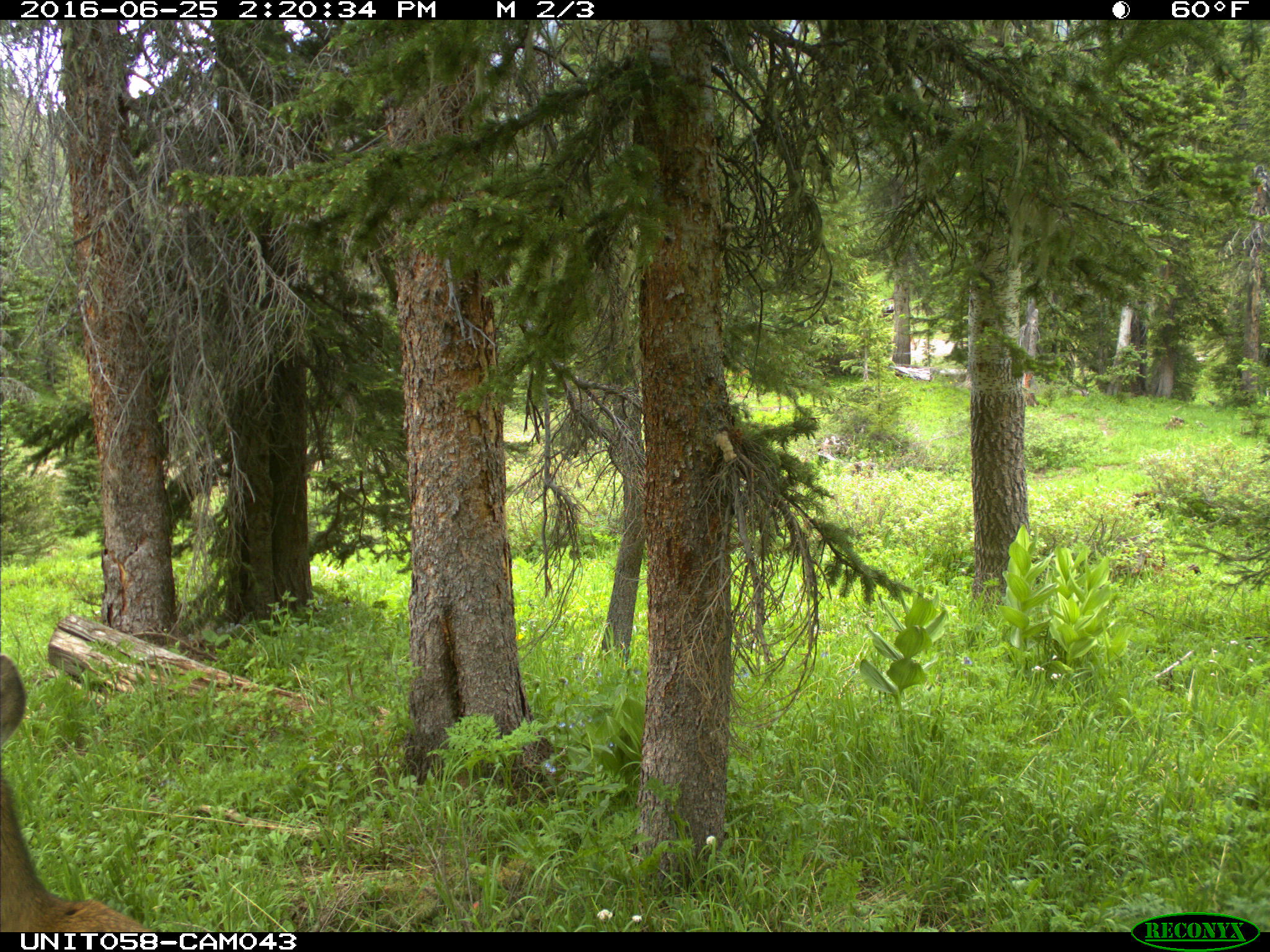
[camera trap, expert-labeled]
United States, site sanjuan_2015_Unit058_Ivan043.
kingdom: Animalia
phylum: Chordata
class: Mammalia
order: Artiodactyla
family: Cervidae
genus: Odocoileus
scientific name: Odocoileus hemionus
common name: mule deer